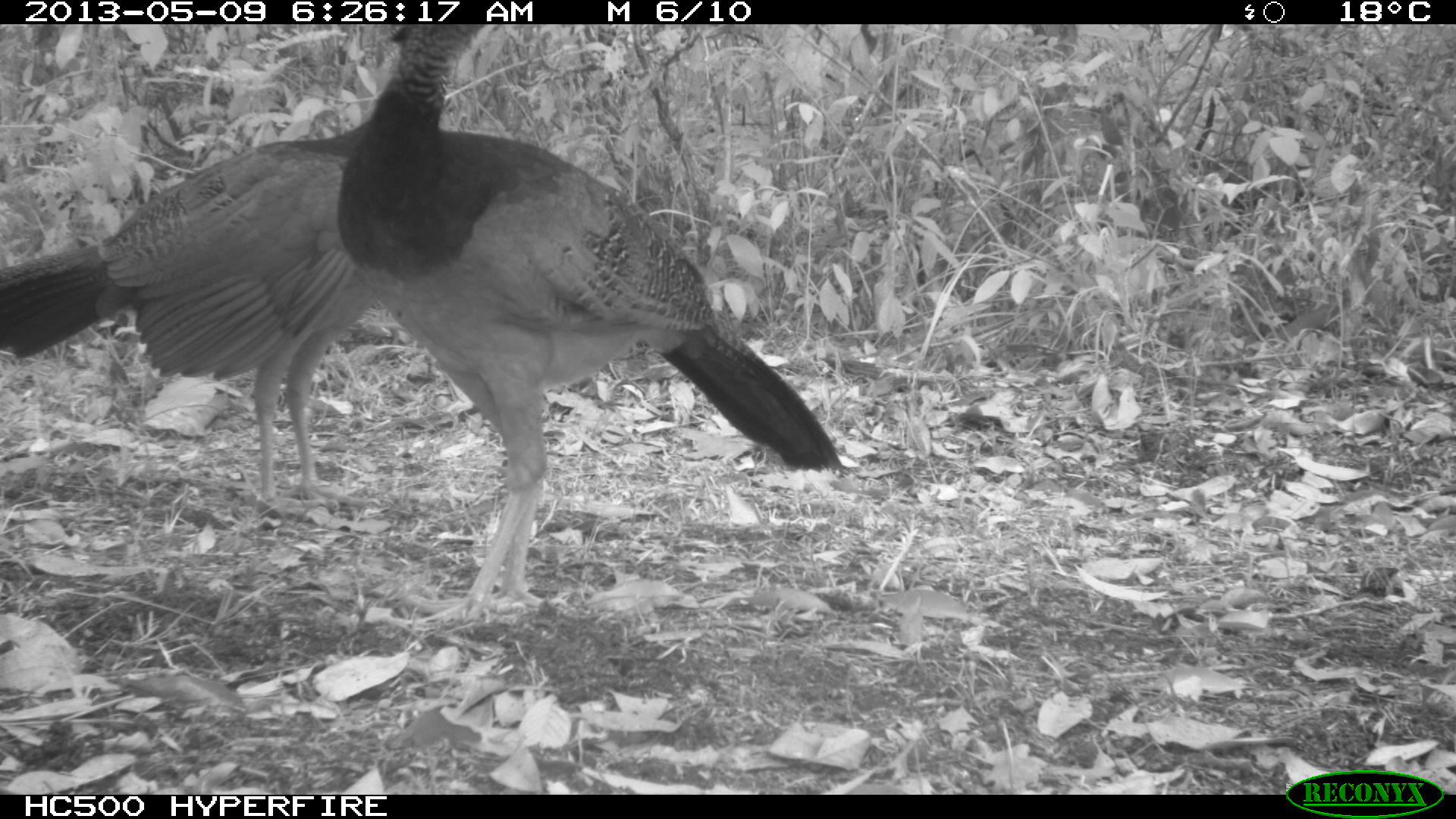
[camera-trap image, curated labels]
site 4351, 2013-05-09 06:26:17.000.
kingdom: Animalia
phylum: Chordata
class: Aves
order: Galliformes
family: Cracidae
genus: Crax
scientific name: Crax rubra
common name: great curassow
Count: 3.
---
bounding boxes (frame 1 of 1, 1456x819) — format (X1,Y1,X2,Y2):
crax rubra: (337,24,846,625); (0,108,370,509)